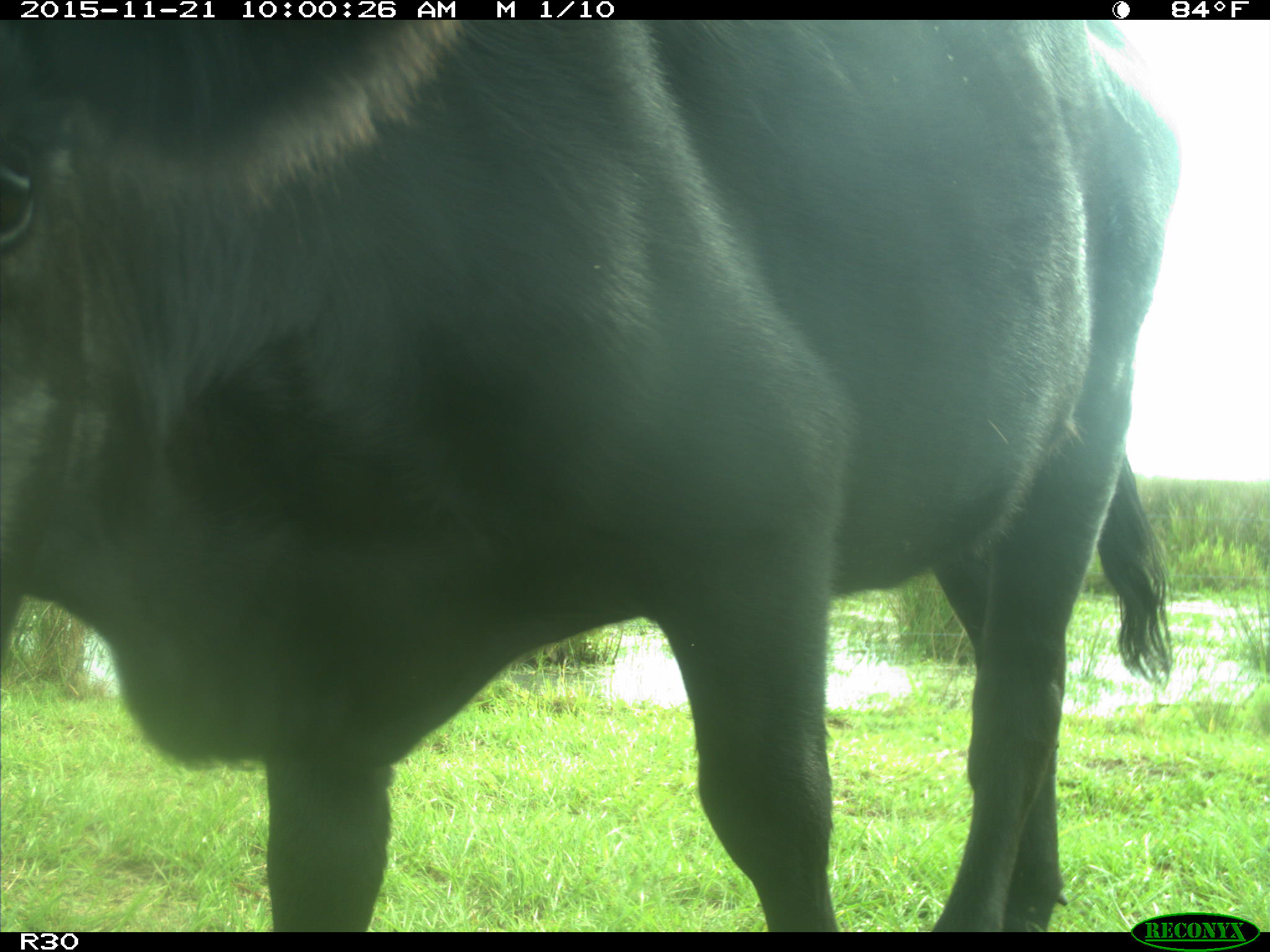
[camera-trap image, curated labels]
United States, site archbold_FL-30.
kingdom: Animalia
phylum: Chordata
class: Mammalia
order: Artiodactyla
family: Bovidae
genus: Bos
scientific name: Bos taurus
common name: domestic cow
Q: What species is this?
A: Bos taurus (domestic cow).